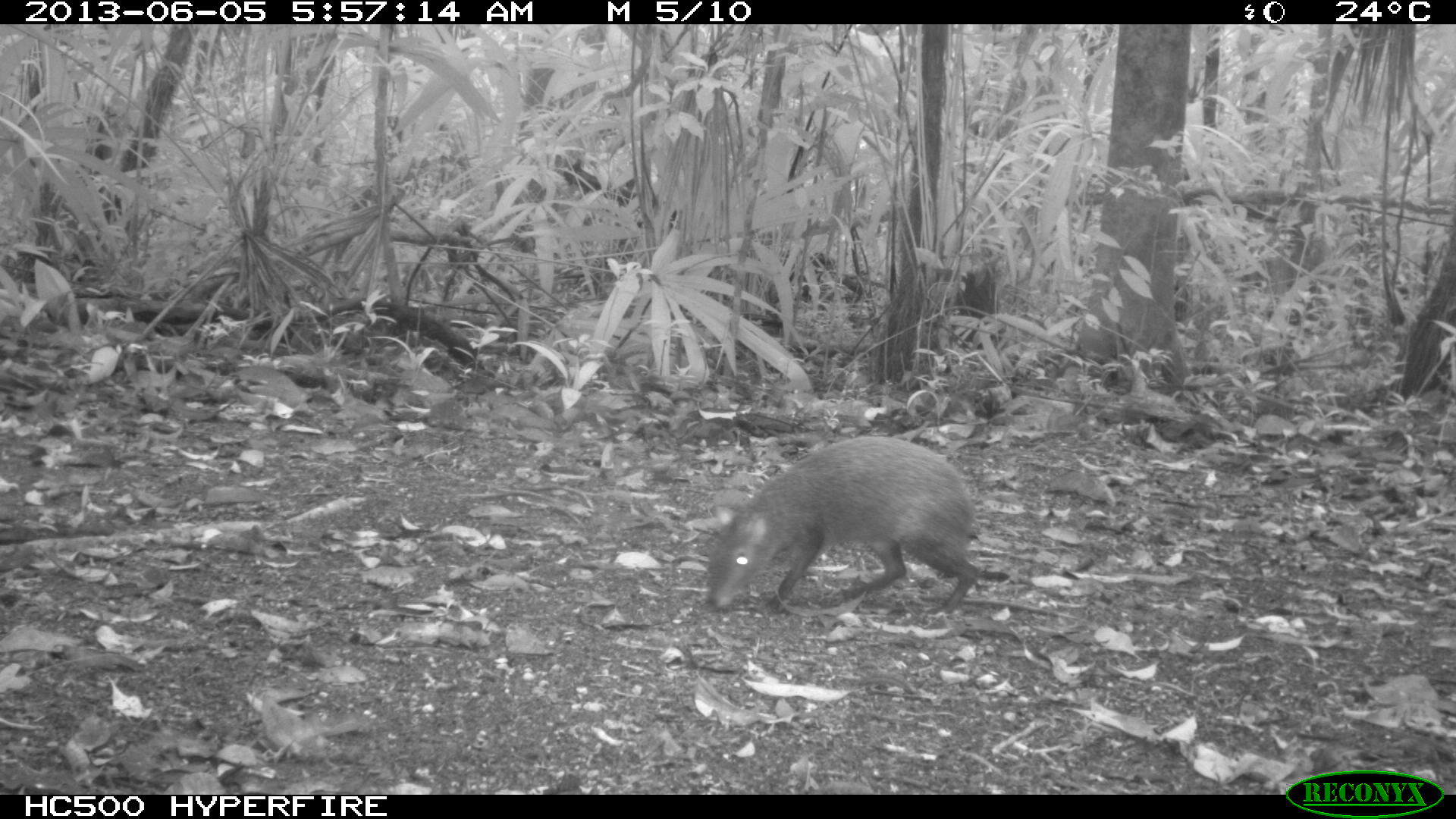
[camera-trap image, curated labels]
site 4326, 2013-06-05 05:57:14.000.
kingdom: Animalia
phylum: Chordata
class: Mammalia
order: Rodentia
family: Dasyproctidae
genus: Dasyprocta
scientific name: Dasyprocta punctata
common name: central american agouti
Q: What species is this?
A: Dasyprocta punctata (central american agouti).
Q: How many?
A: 1.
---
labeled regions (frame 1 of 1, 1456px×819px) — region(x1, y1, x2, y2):
dasyprocta punctata: region(701, 430, 986, 624)